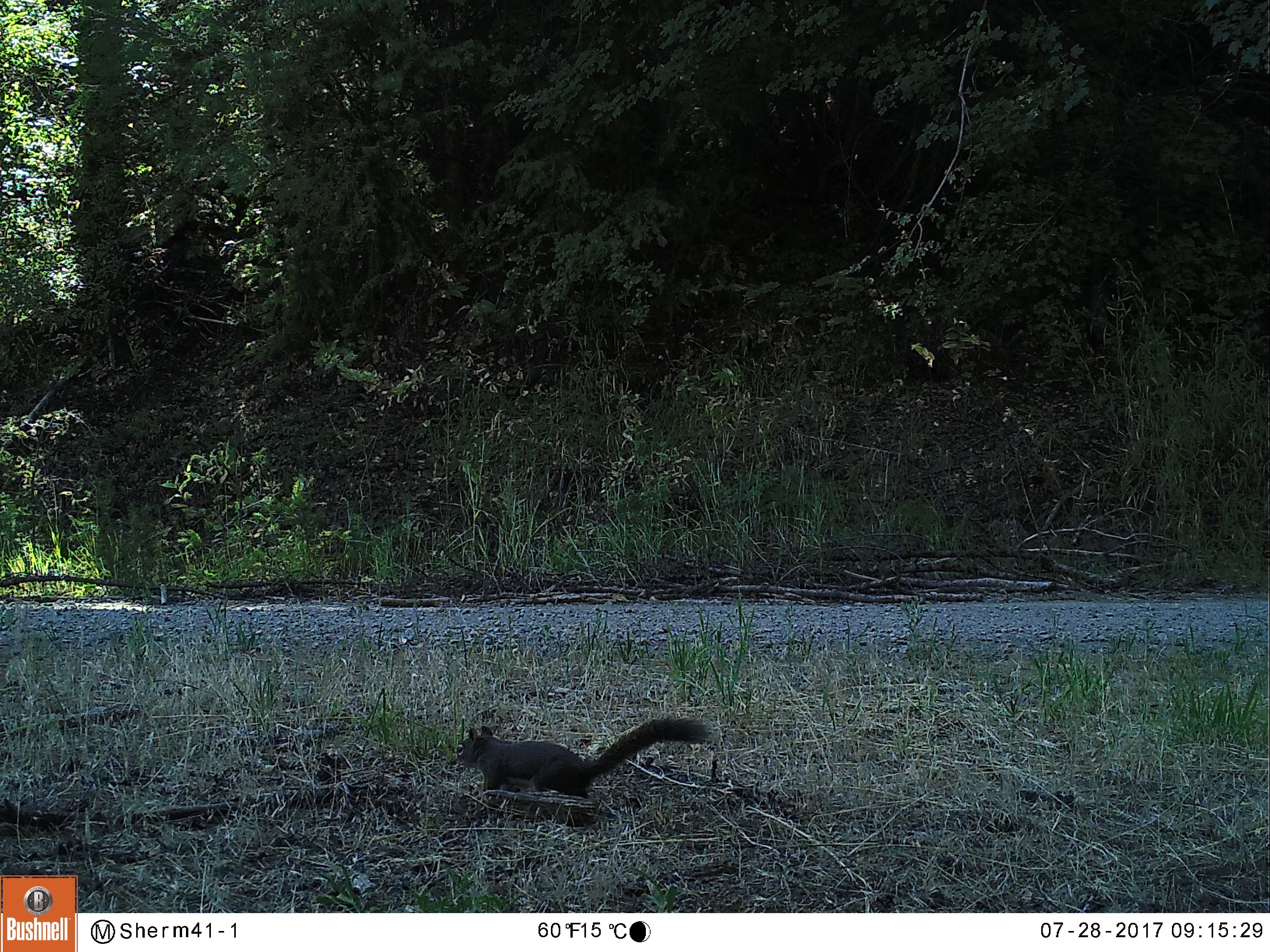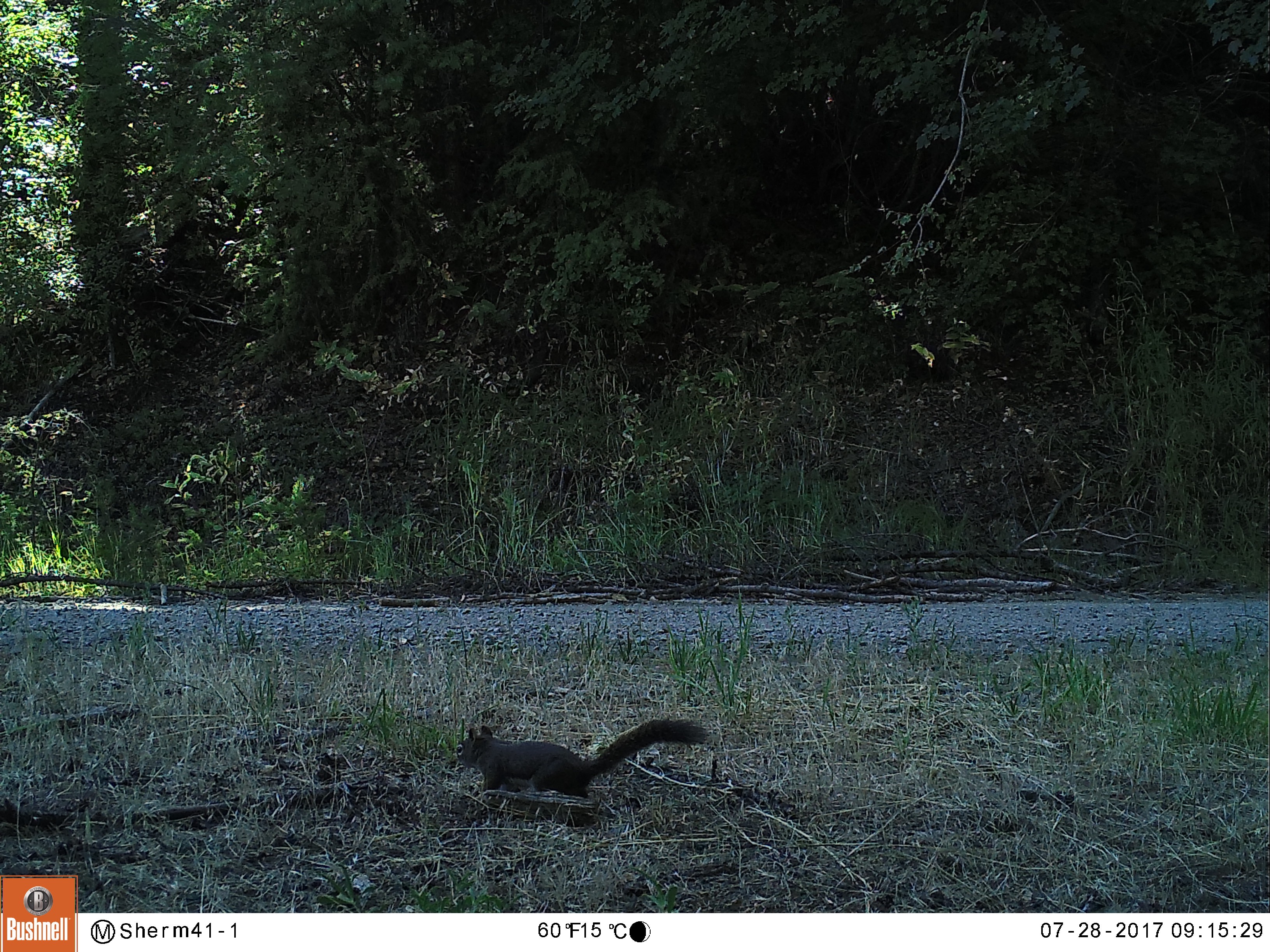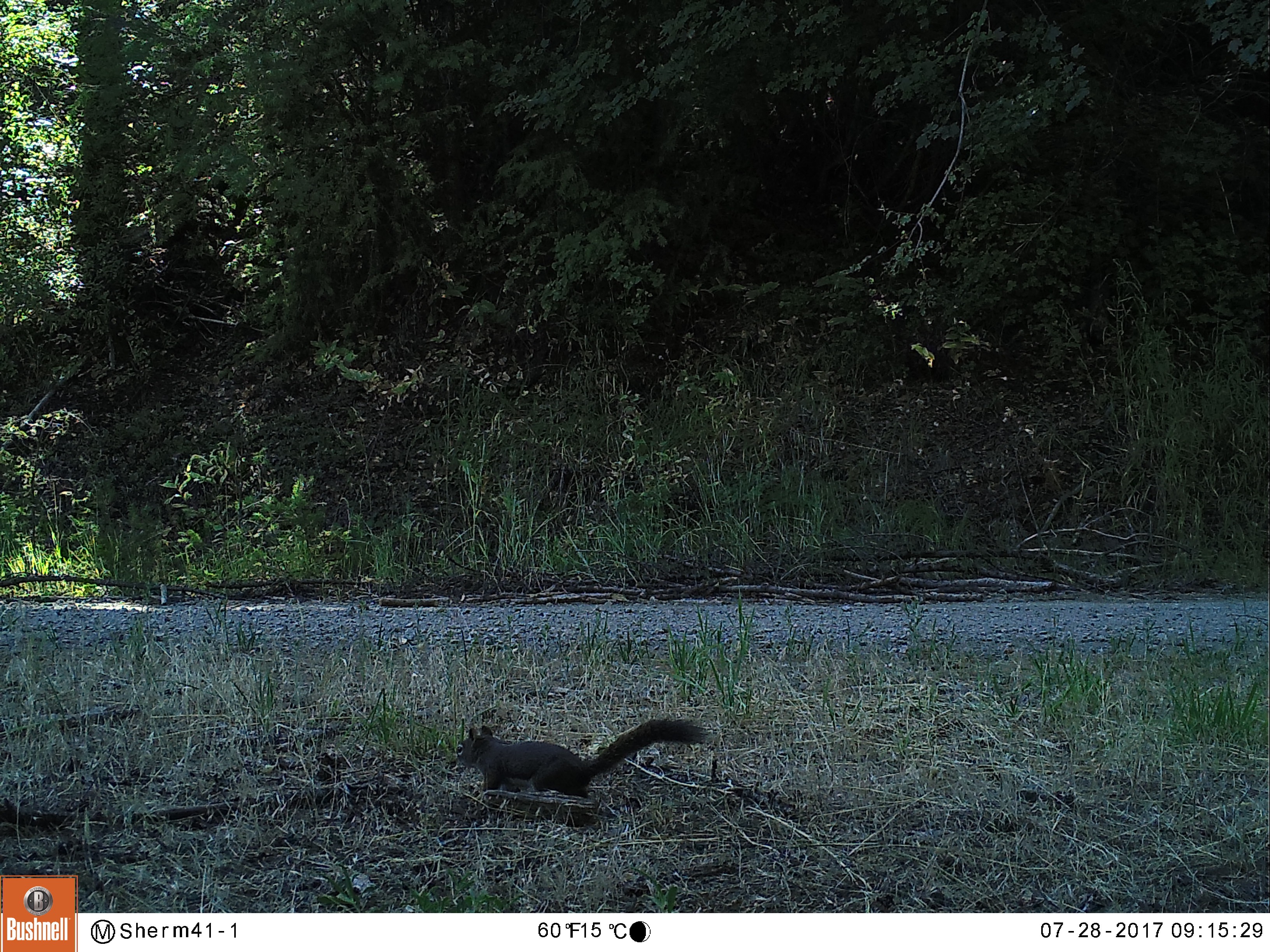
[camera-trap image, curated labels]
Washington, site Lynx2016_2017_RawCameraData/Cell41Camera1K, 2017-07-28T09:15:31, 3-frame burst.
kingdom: Animalia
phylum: Chordata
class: Mammalia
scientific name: Mammalia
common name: small mammal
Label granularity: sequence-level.